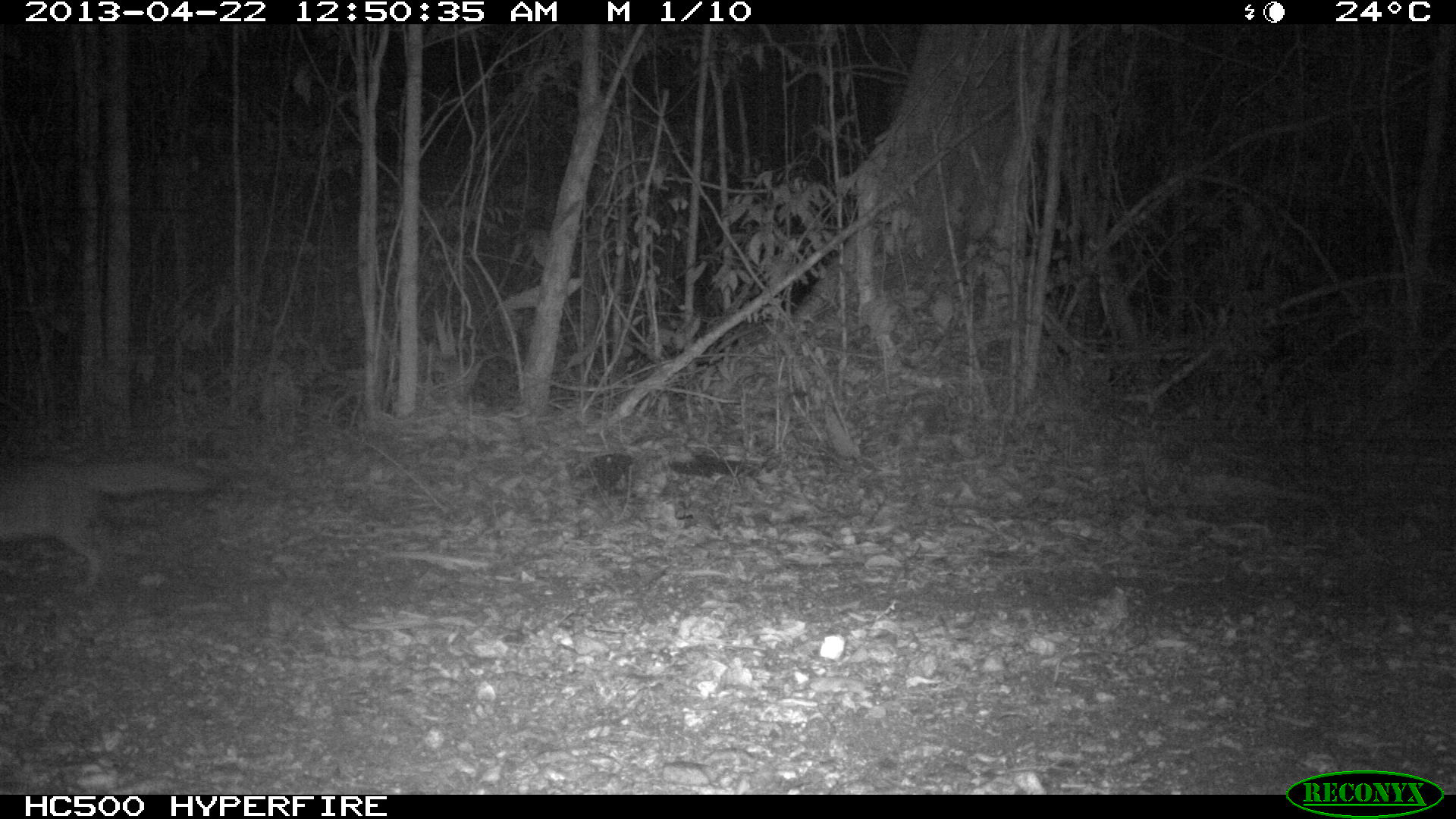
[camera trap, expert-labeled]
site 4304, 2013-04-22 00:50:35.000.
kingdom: Animalia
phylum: Chordata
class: Mammalia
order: Carnivora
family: Canidae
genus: Urocyon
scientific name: Urocyon cinereoargenteus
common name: gray fox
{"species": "Urocyon cinereoargenteus (gray fox)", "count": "1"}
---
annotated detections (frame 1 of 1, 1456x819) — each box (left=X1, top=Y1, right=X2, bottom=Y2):
urocyon cinereoargenteus: (left=0, top=450, right=223, bottom=594)